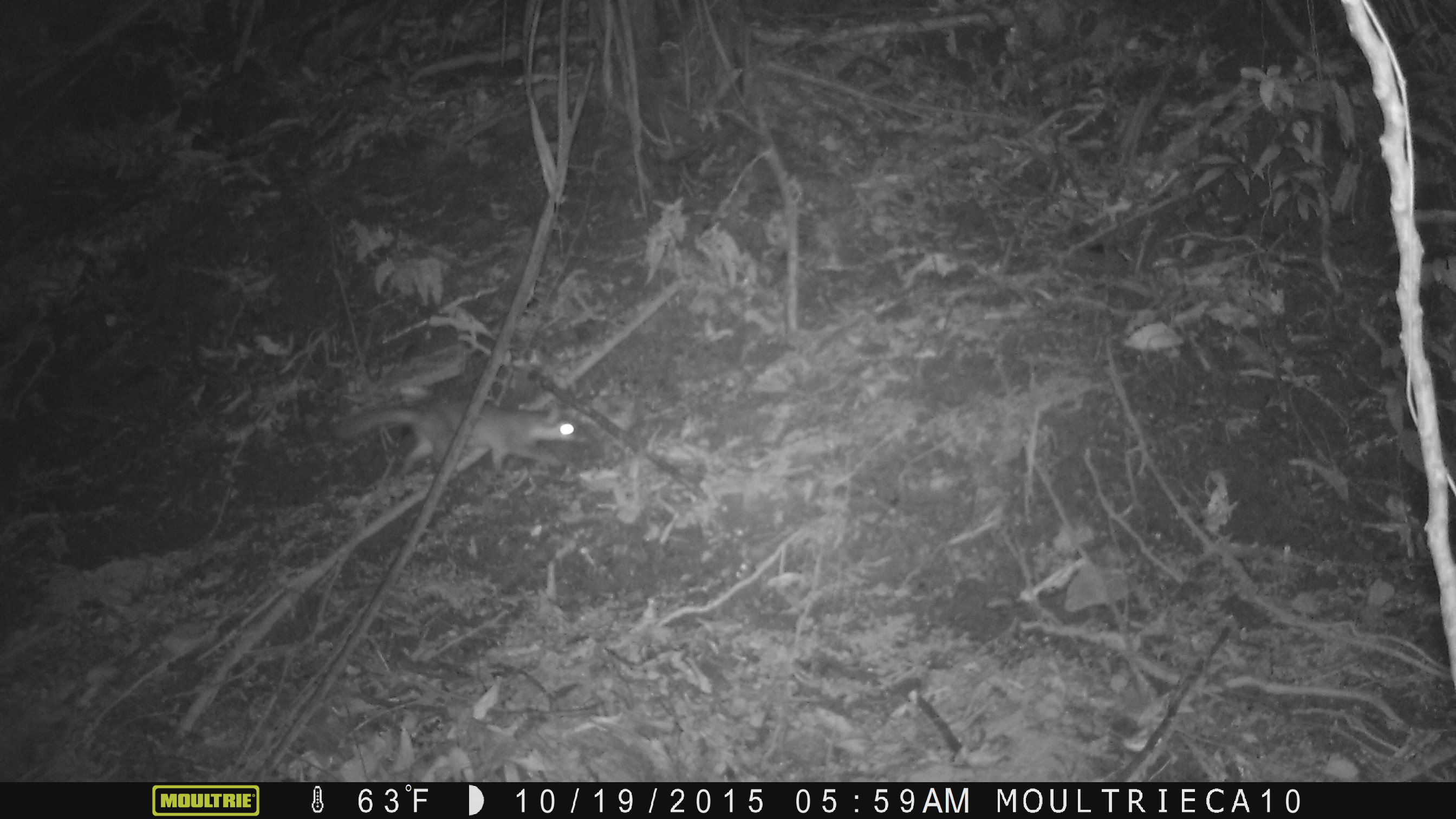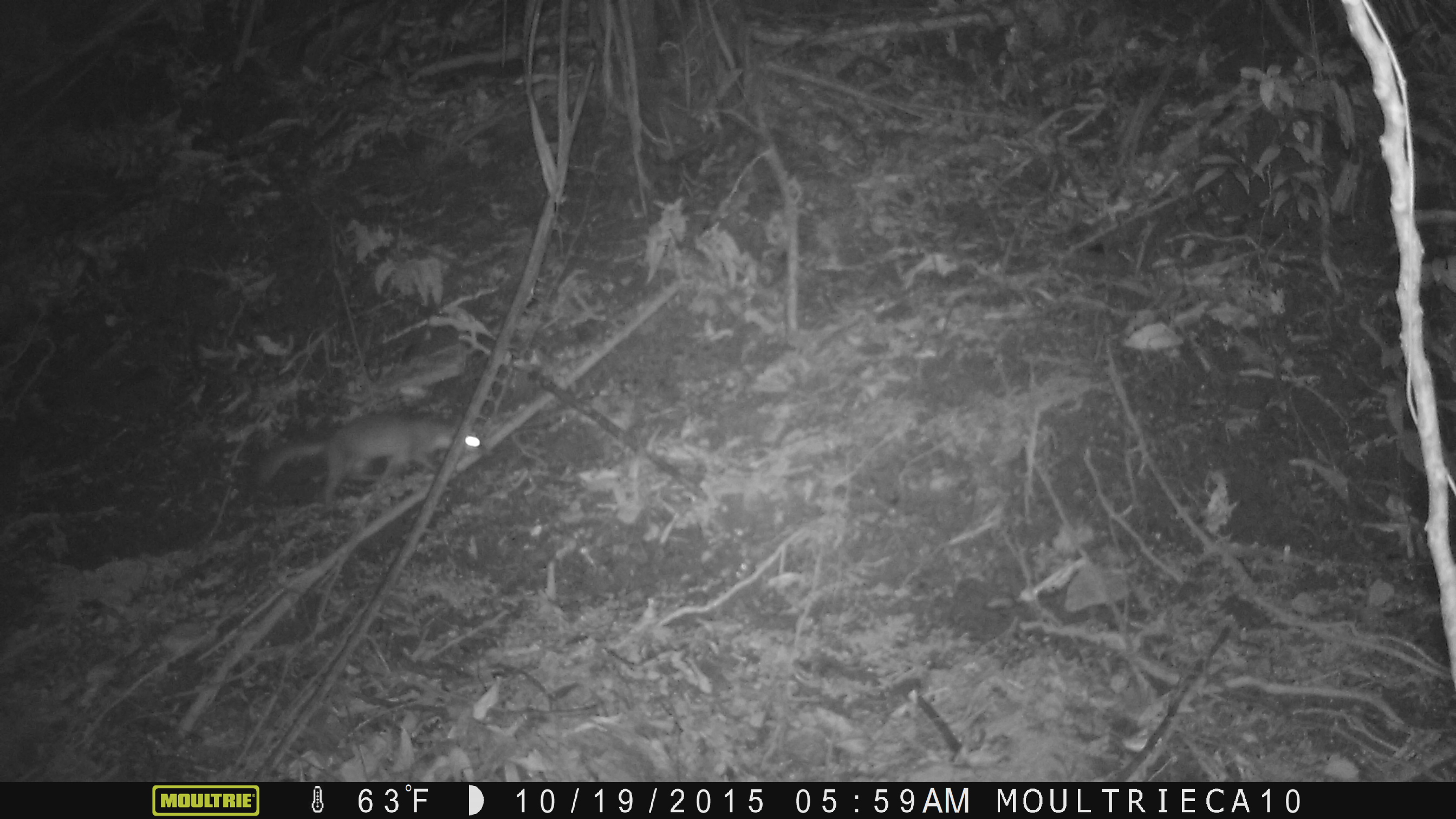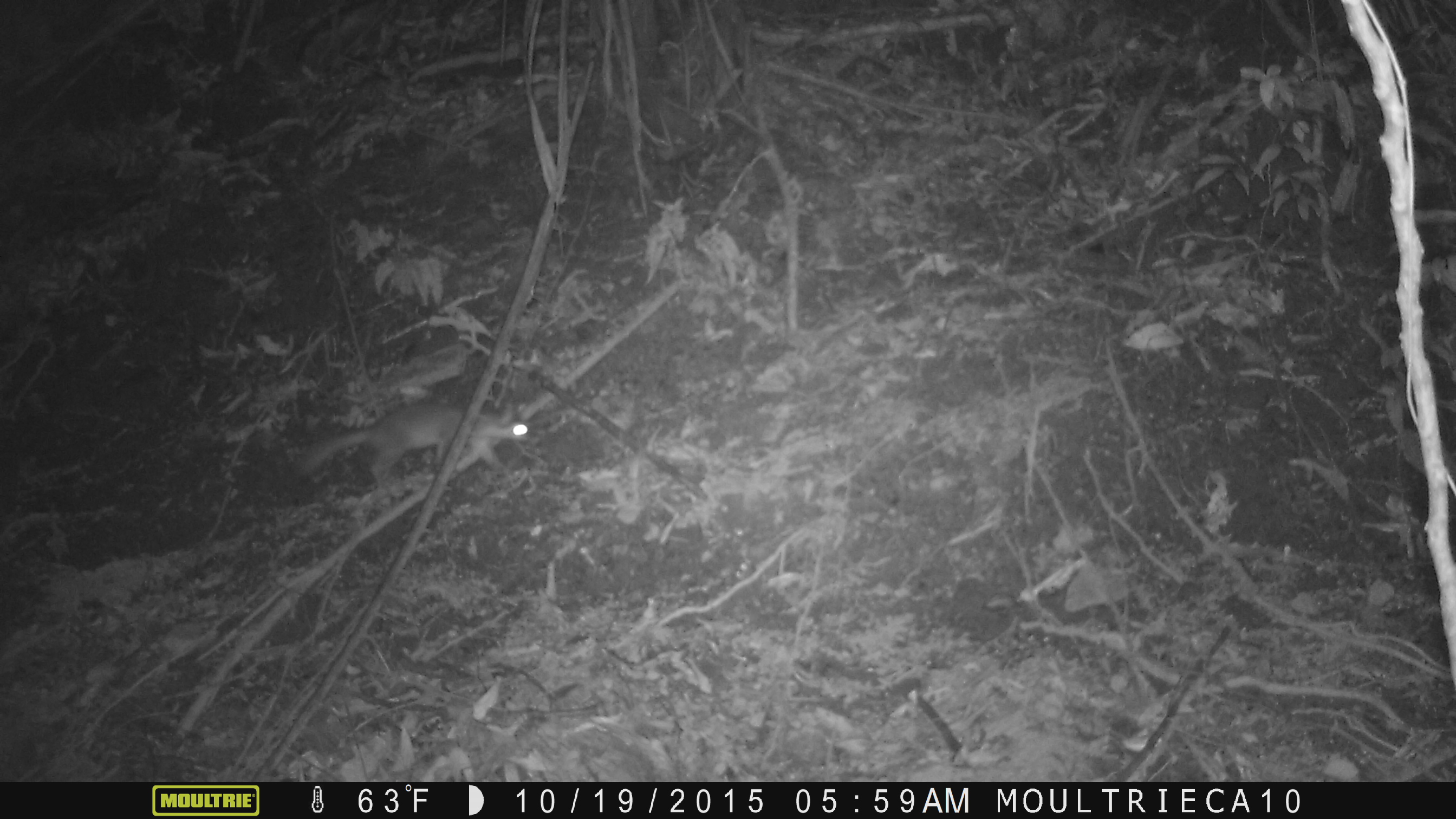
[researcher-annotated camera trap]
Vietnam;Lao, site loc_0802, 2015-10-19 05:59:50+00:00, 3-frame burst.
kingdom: Animalia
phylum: Chordata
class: Mammalia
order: Carnivora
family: Mustelidae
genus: Melogale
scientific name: Melogale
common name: ferret badger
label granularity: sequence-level